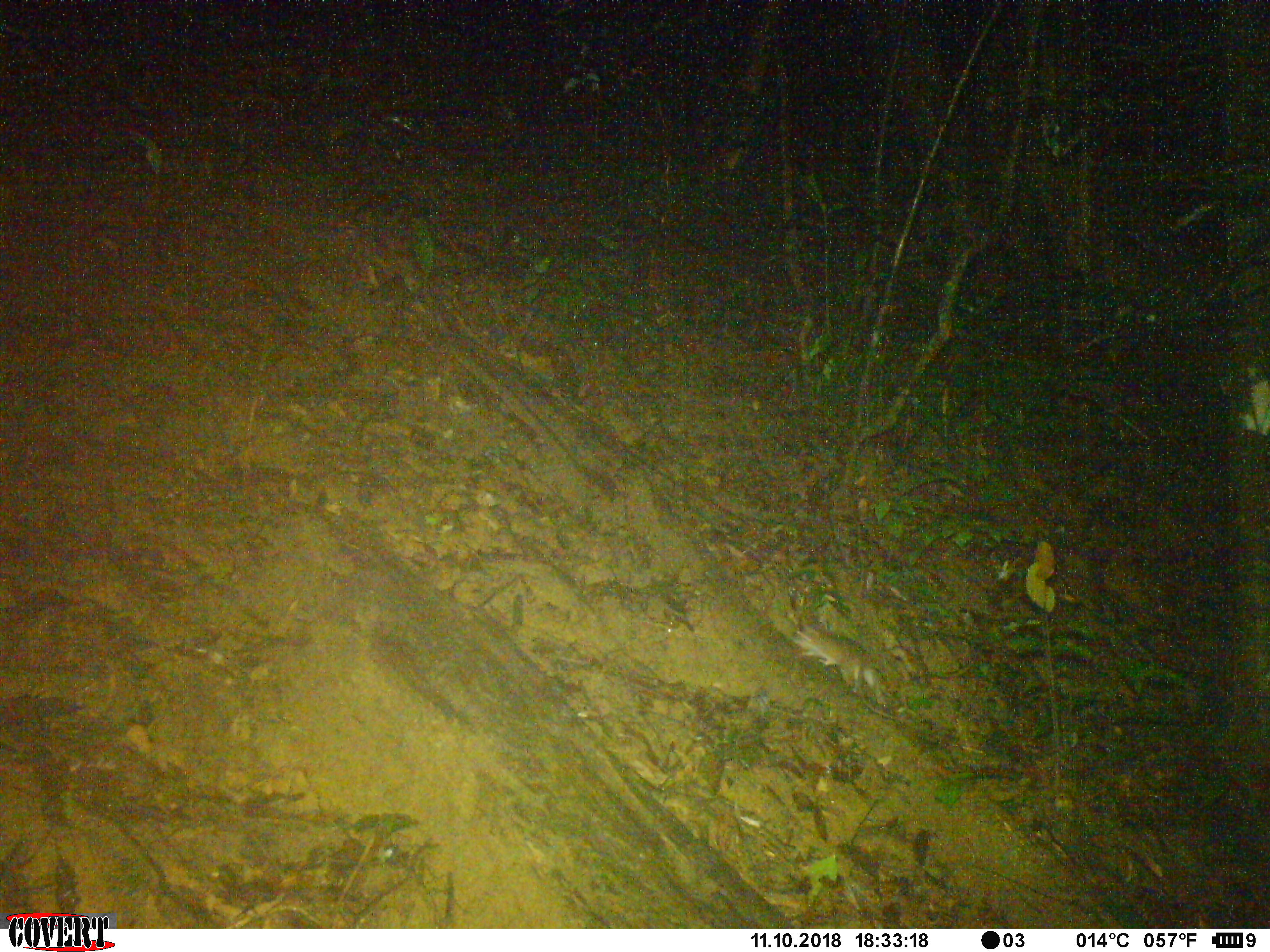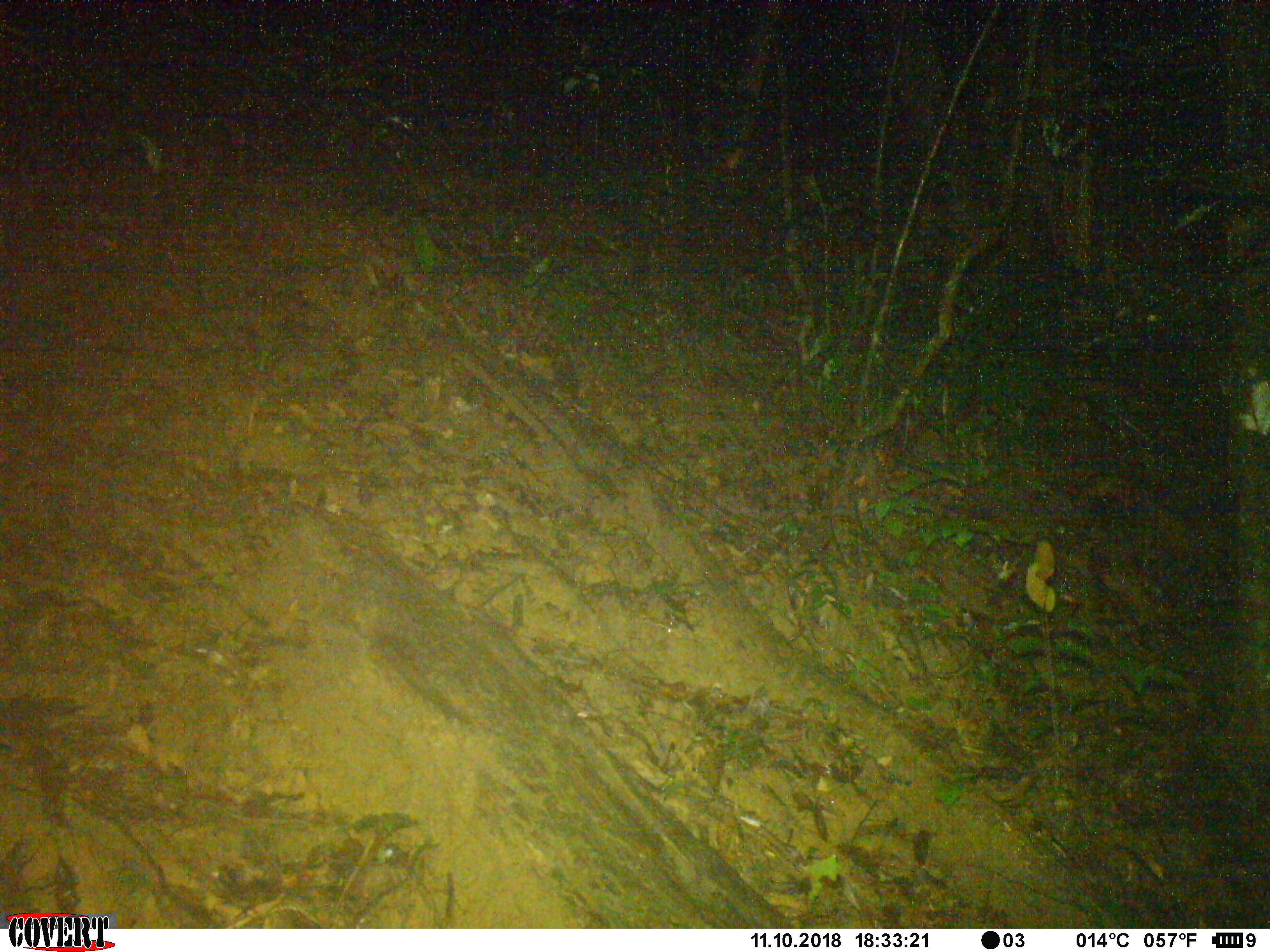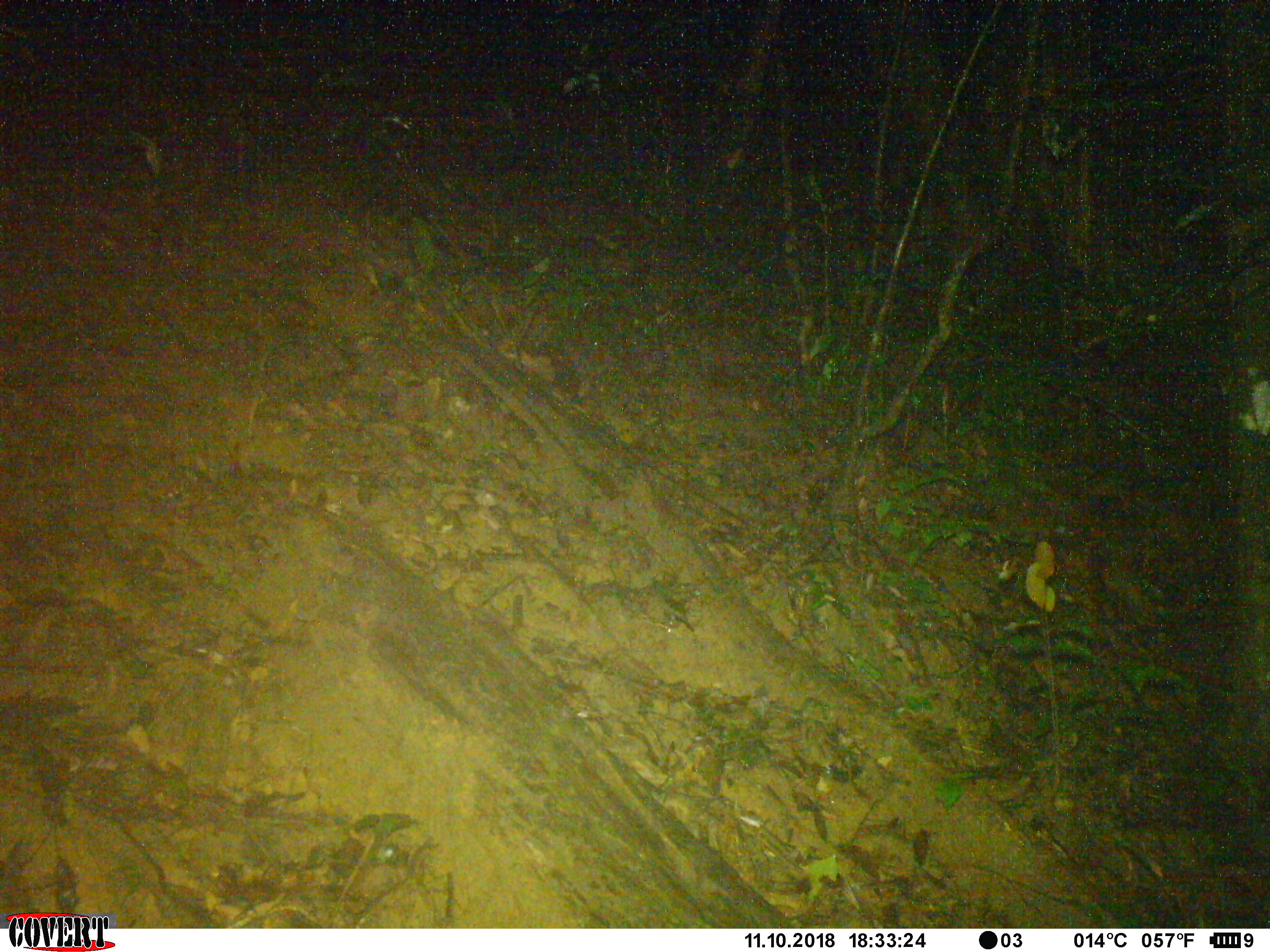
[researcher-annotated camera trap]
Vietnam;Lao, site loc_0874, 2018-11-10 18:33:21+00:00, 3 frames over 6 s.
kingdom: Animalia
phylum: Chordata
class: Mammalia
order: Rodentia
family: Muridae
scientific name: Muridae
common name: old-world mice and rats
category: unidentified murid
Unidentified murid (old-world mice and rats) (Muridae). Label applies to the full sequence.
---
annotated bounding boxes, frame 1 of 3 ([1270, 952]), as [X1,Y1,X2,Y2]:
unidentified murid: [790,621,911,723]